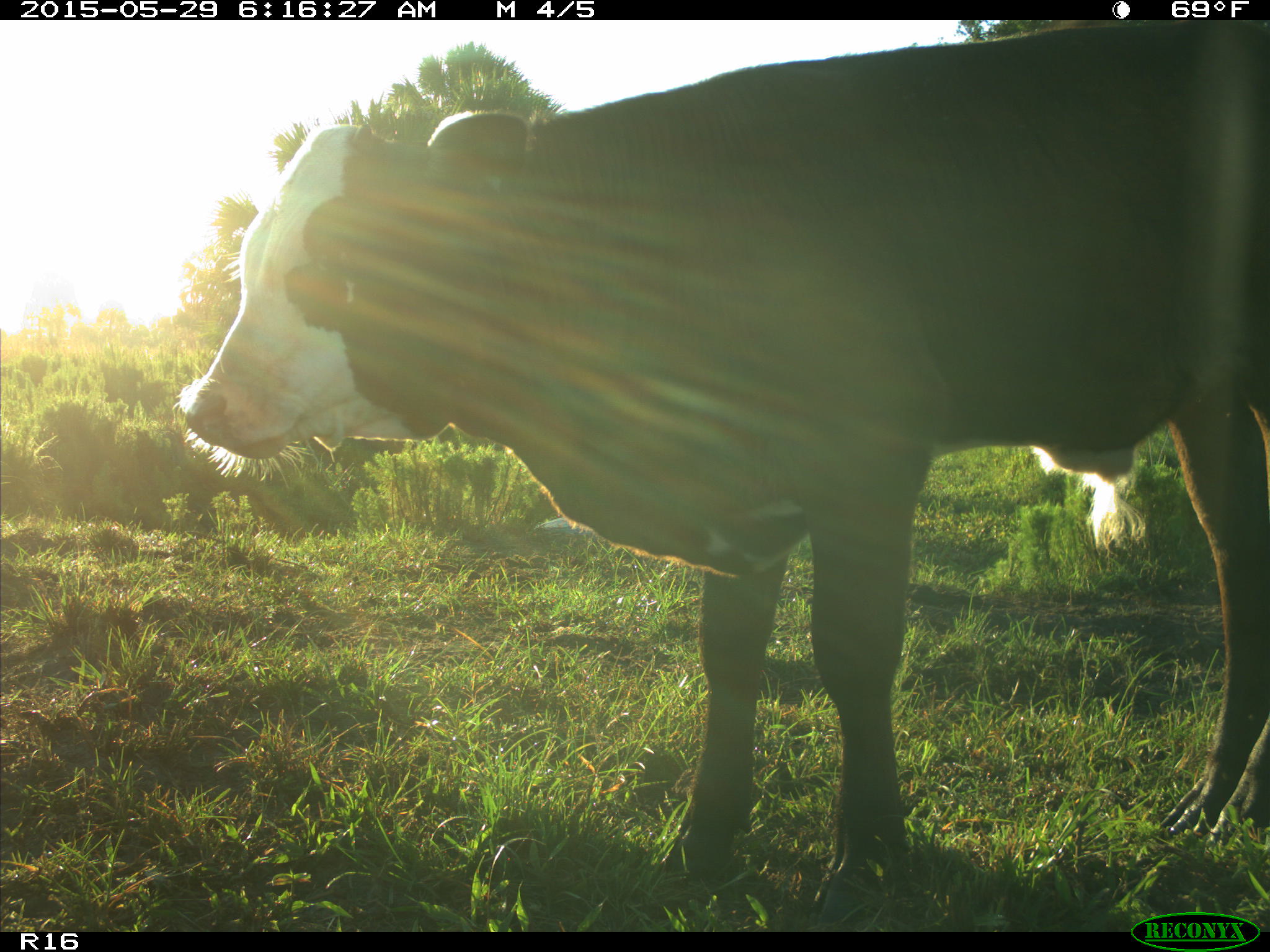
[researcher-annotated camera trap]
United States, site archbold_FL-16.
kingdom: Animalia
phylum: Chordata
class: Mammalia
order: Artiodactyla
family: Bovidae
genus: Bos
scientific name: Bos taurus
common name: domestic cow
Bos taurus (domestic cow).